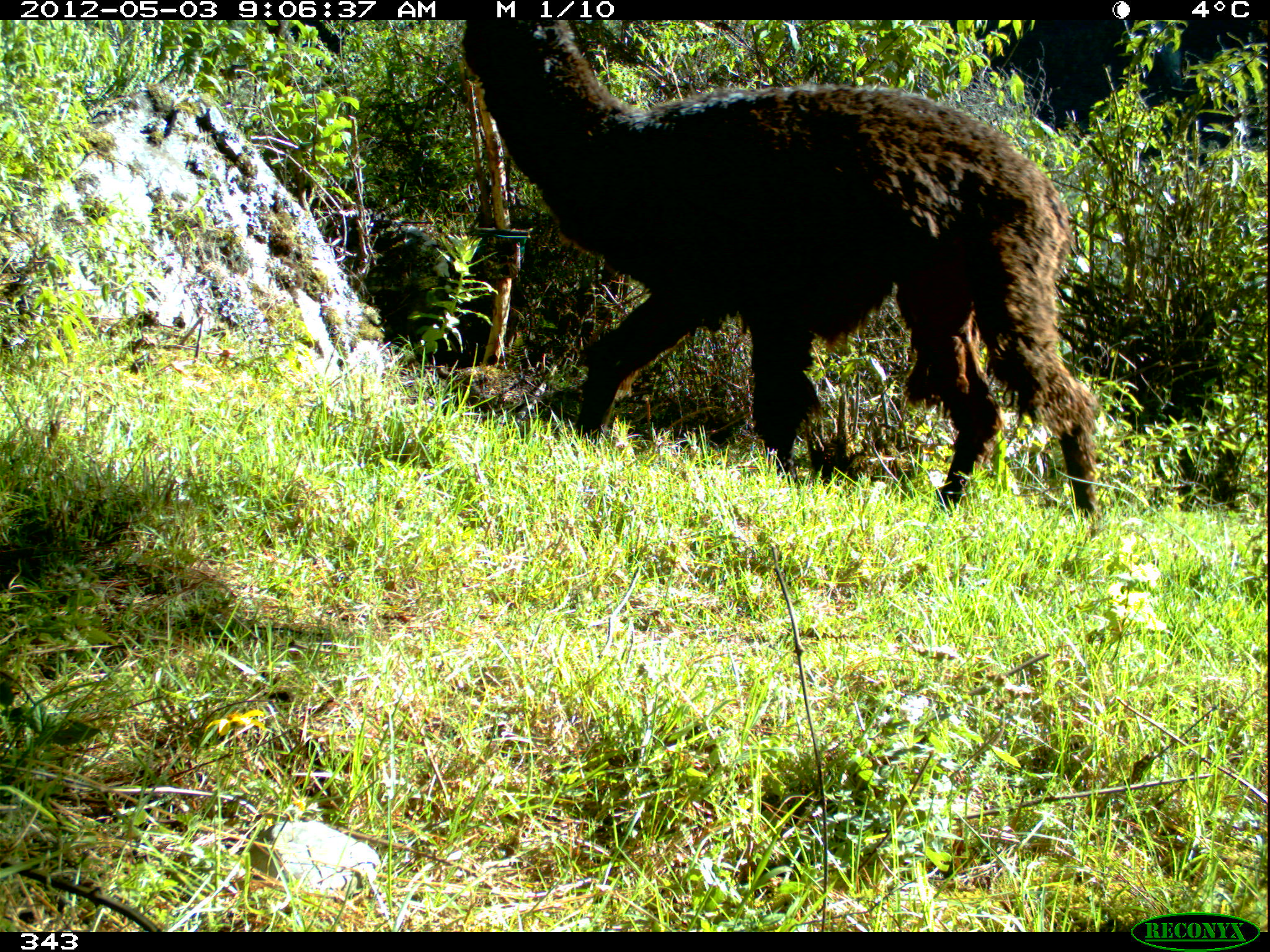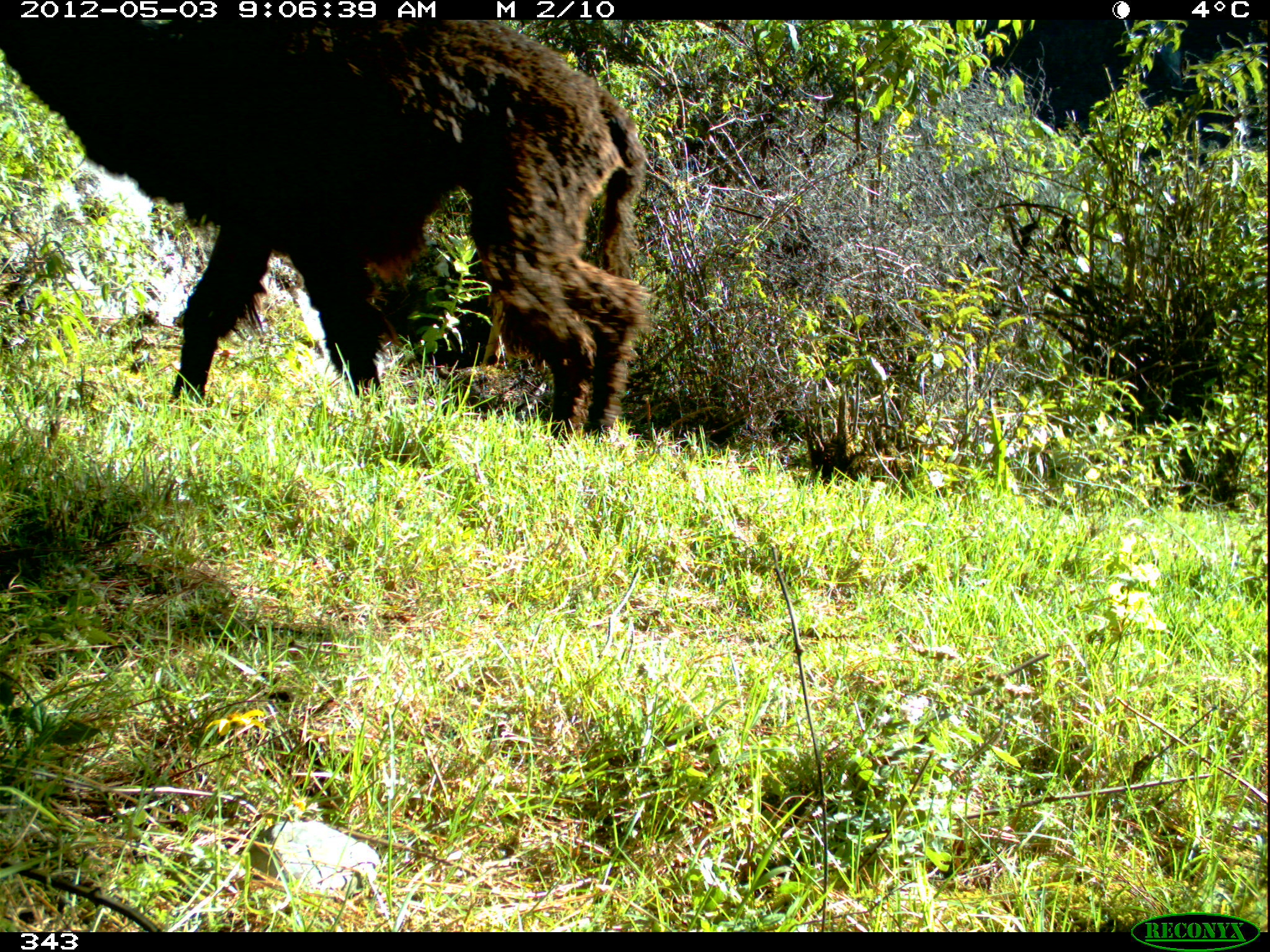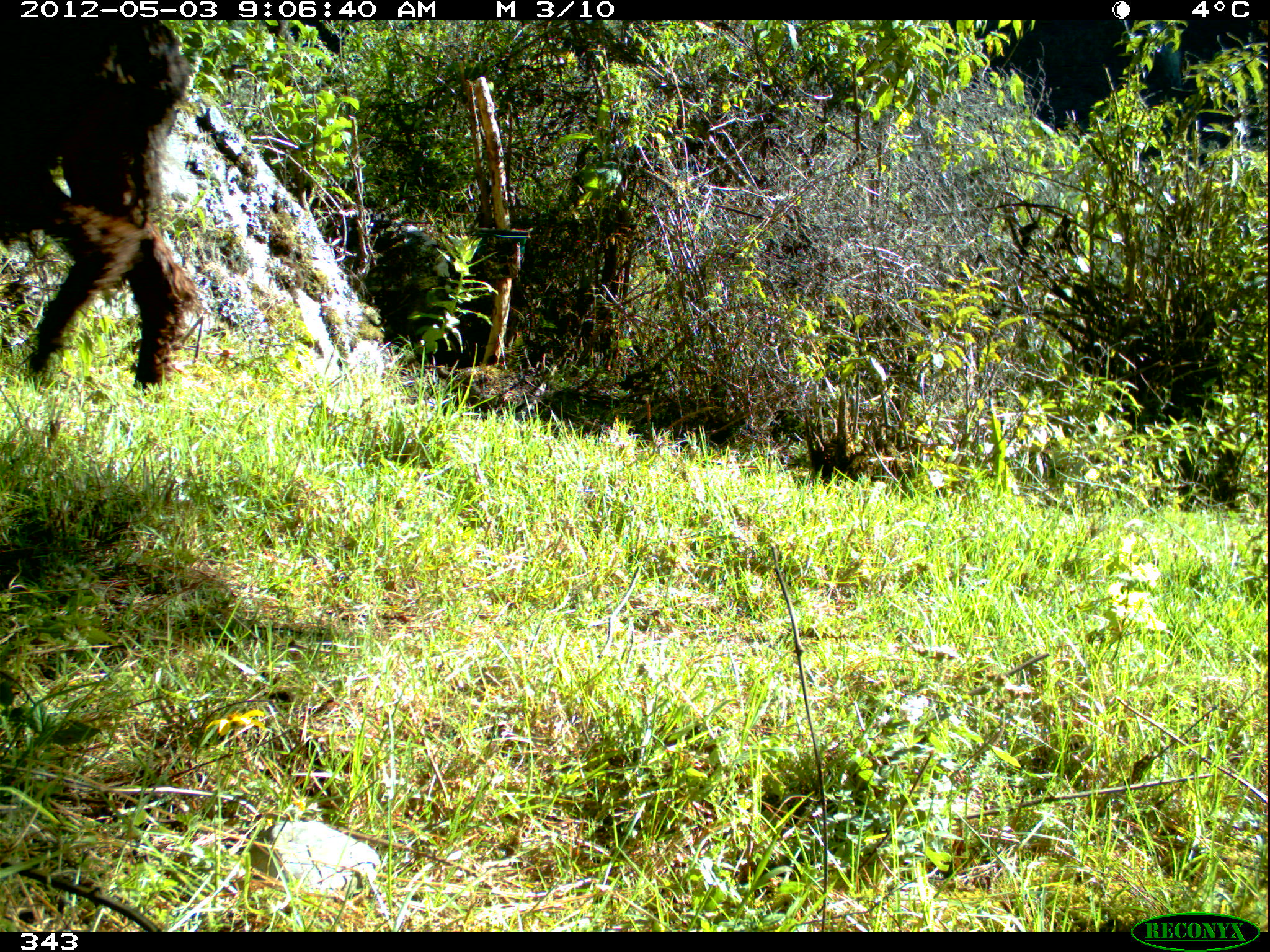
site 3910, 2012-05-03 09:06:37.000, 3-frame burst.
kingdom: Animalia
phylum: Chordata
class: Mammalia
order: Artiodactyla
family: Camelidae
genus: Vicugna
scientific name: Vicugna pacos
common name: alpaca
Vicugna pacos (alpaca).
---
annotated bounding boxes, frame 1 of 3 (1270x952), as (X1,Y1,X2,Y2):
vicugna pacos: (460,19,1103,536)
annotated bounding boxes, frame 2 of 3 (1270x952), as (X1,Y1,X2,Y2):
vicugna pacos: (0,16,655,447)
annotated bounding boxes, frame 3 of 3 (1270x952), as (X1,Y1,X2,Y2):
vicugna pacos: (0,19,197,394)